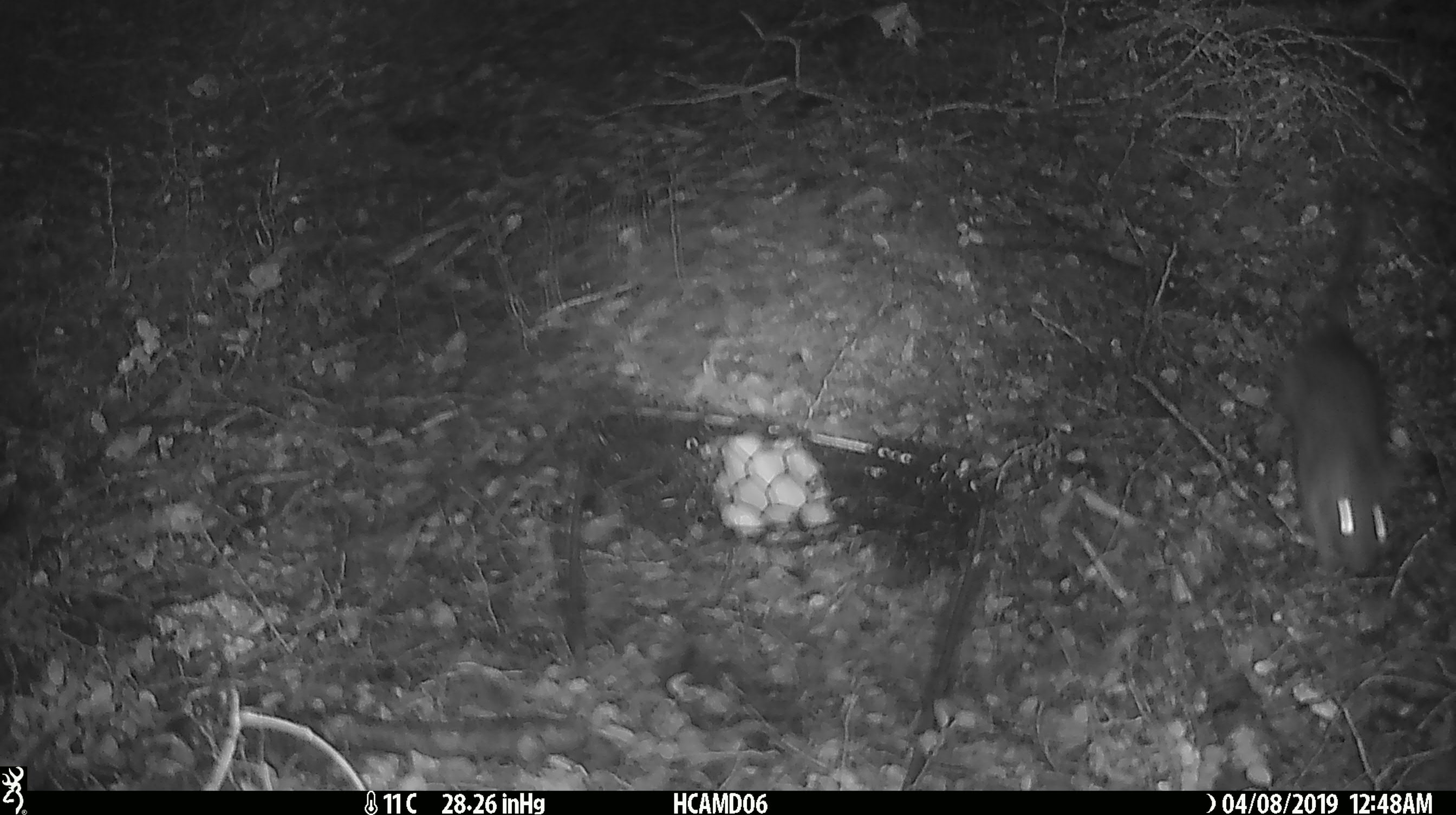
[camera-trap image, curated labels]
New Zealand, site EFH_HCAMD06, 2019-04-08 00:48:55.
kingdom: Animalia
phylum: Chordata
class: Mammalia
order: Rodentia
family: Muridae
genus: Rattus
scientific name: Rattus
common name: rat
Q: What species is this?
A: Rat (Rattus).